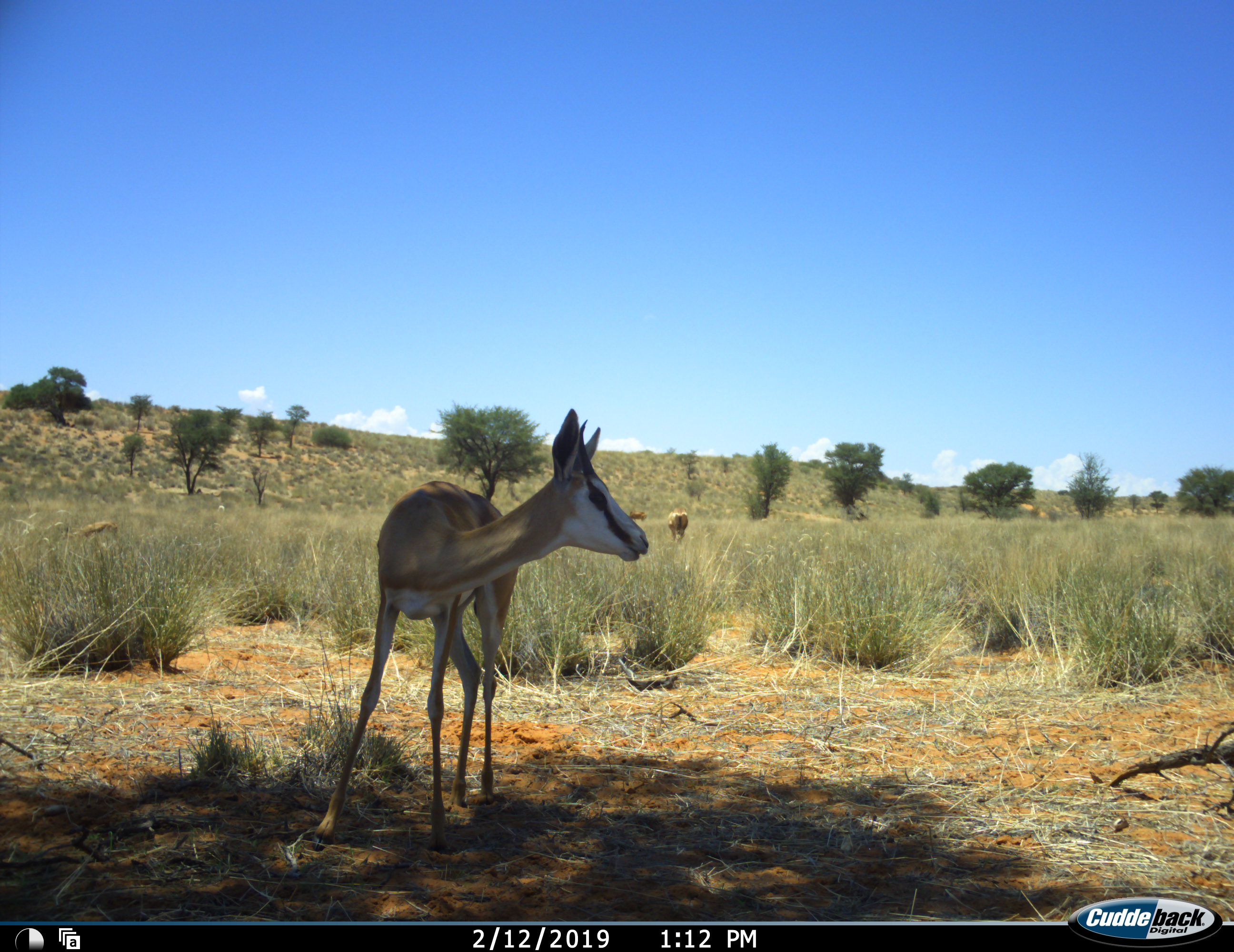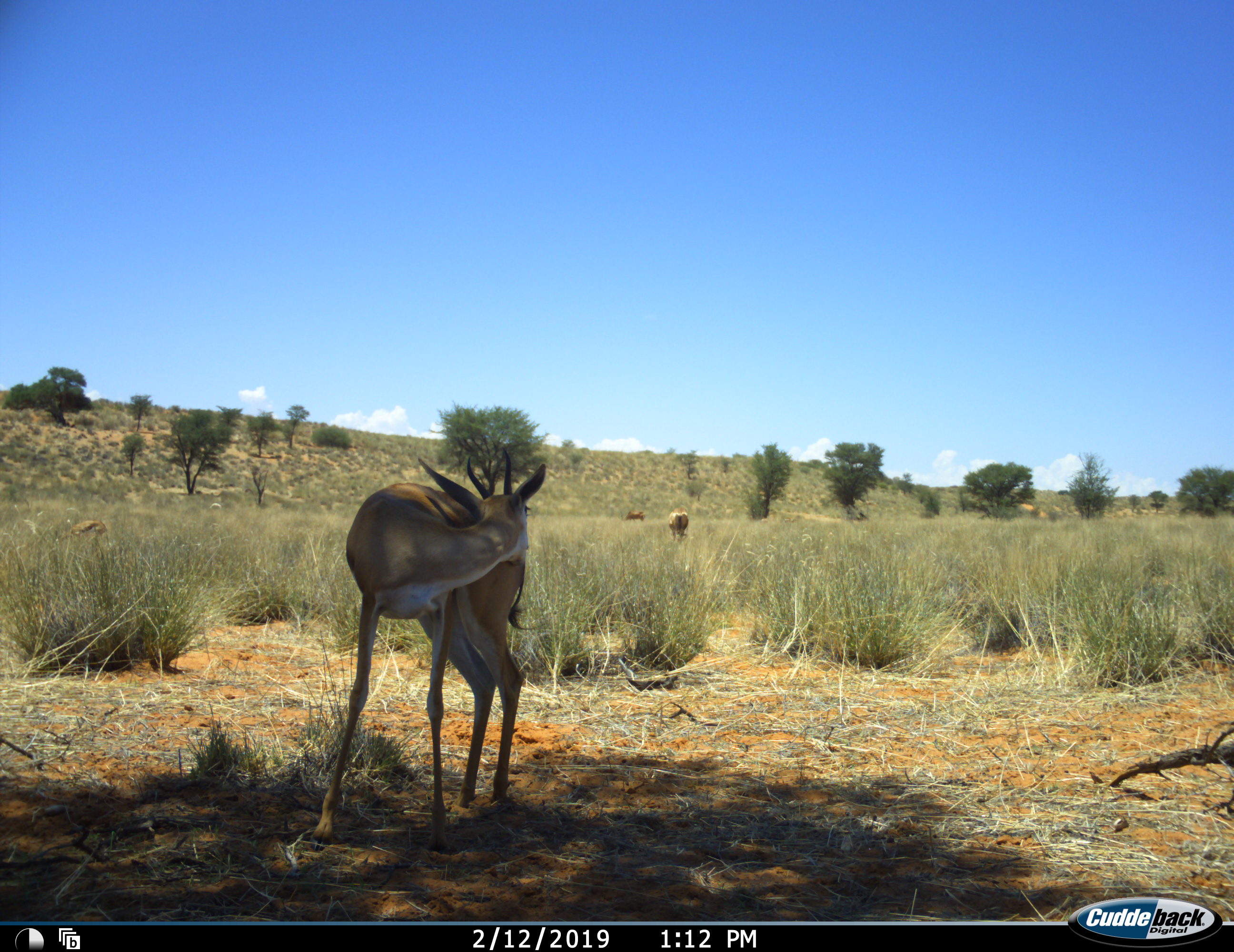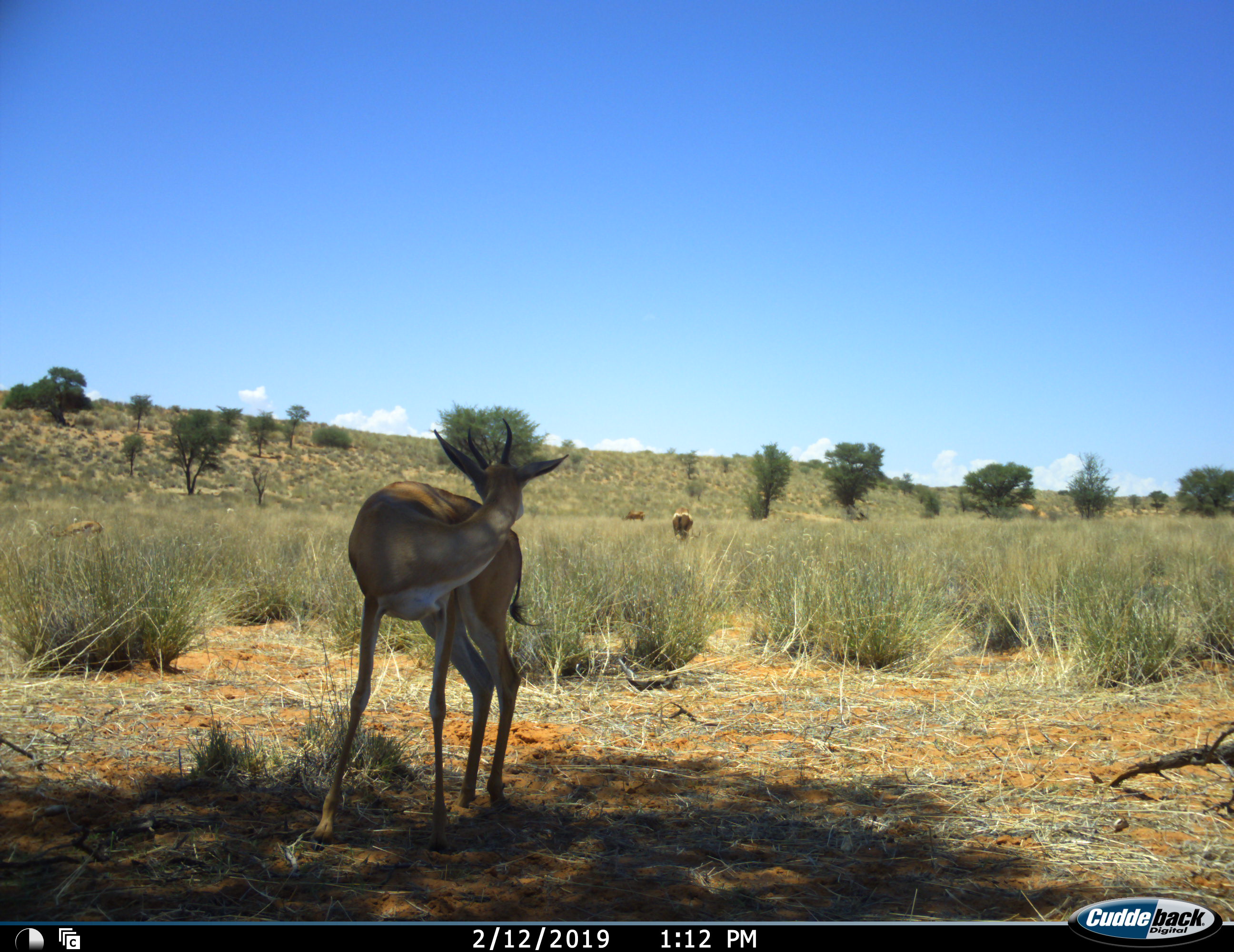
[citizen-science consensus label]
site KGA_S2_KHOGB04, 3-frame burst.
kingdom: Animalia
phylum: Chordata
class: Mammalia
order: Artiodactyla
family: Bovidae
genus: Antidorcas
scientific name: Antidorcas marsupialis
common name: springbok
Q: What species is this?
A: Springbok (Antidorcas marsupialis).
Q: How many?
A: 2.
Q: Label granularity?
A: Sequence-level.